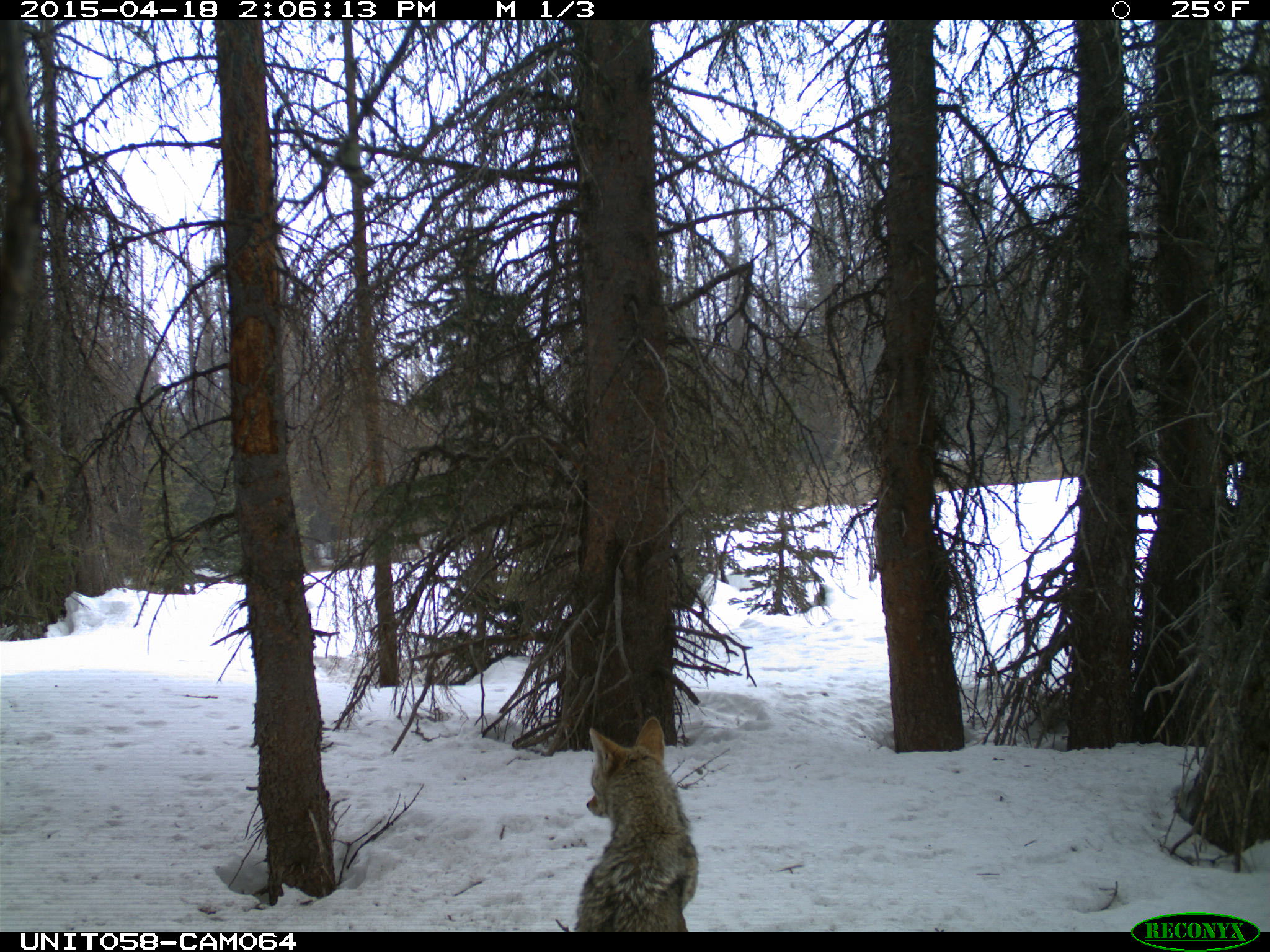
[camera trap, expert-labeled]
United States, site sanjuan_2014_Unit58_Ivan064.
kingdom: Animalia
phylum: Chordata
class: Mammalia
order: Carnivora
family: Canidae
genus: Canis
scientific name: Canis latrans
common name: coyote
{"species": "Canis latrans (coyote)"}